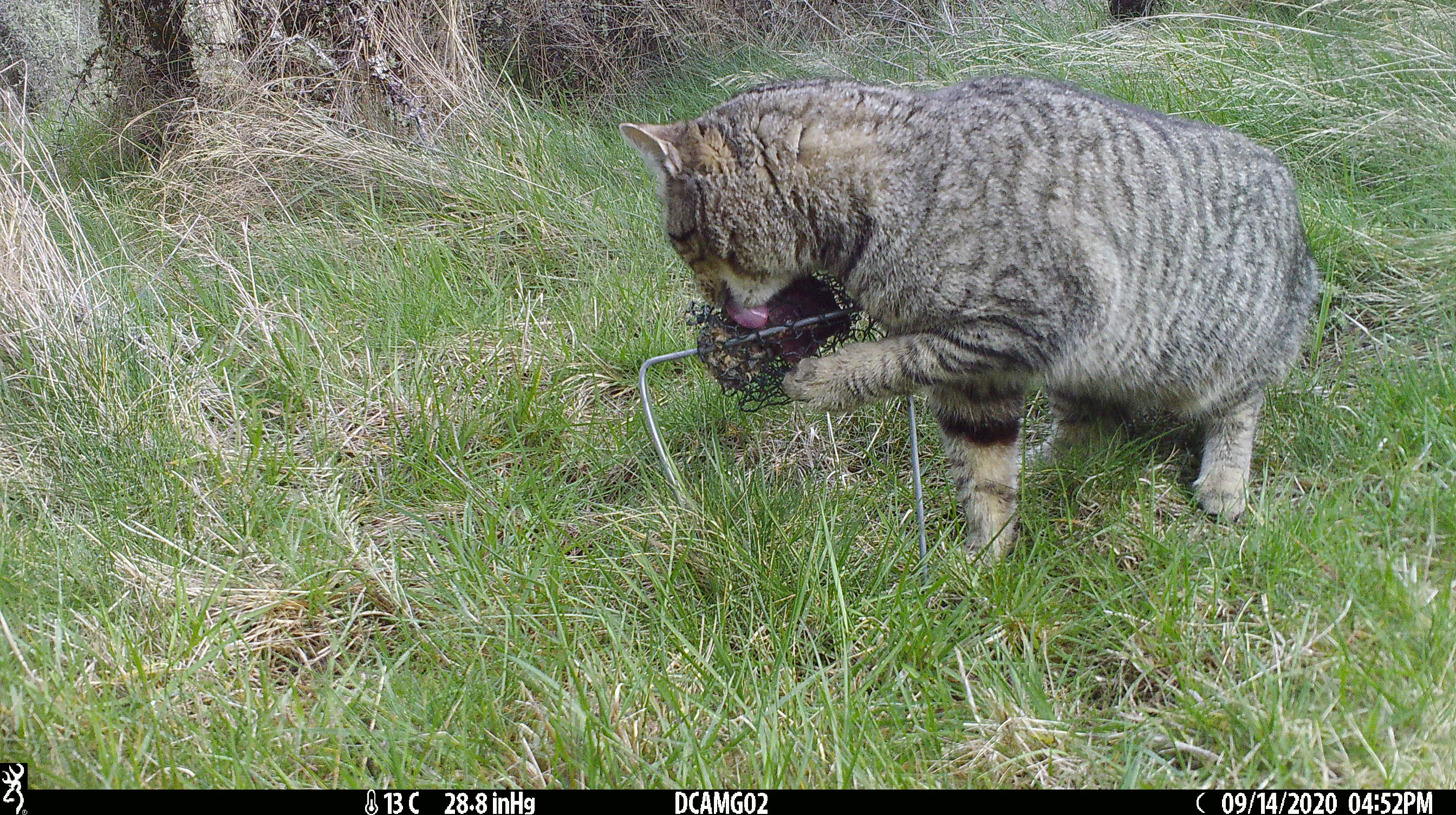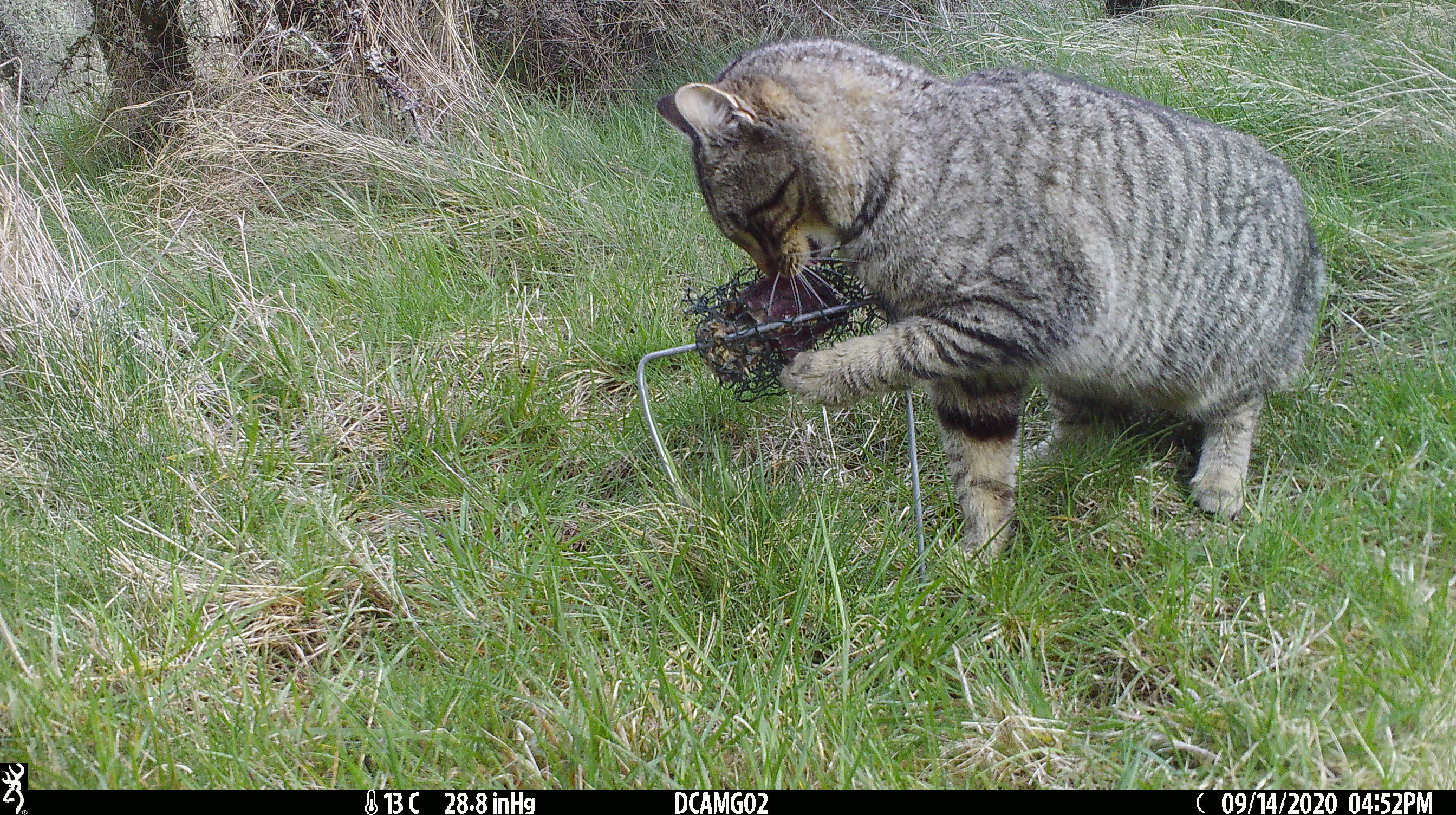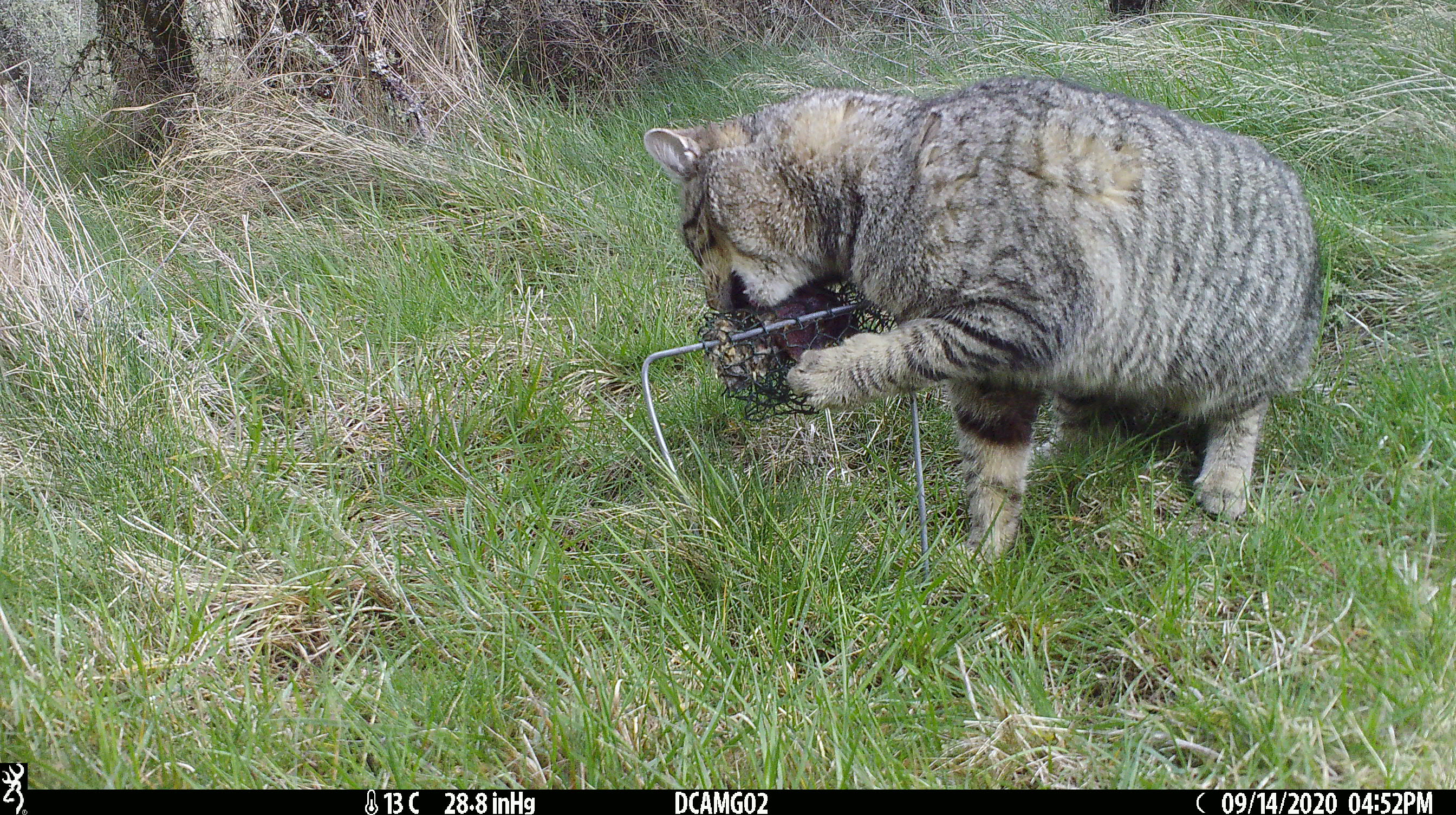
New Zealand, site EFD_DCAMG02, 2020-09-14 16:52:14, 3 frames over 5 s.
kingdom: Animalia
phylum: Chordata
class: Mammalia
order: Carnivora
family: Felidae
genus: Felis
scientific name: Felis catus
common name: domestic cat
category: cat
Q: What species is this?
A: Cat (domestic cat) (Felis catus).